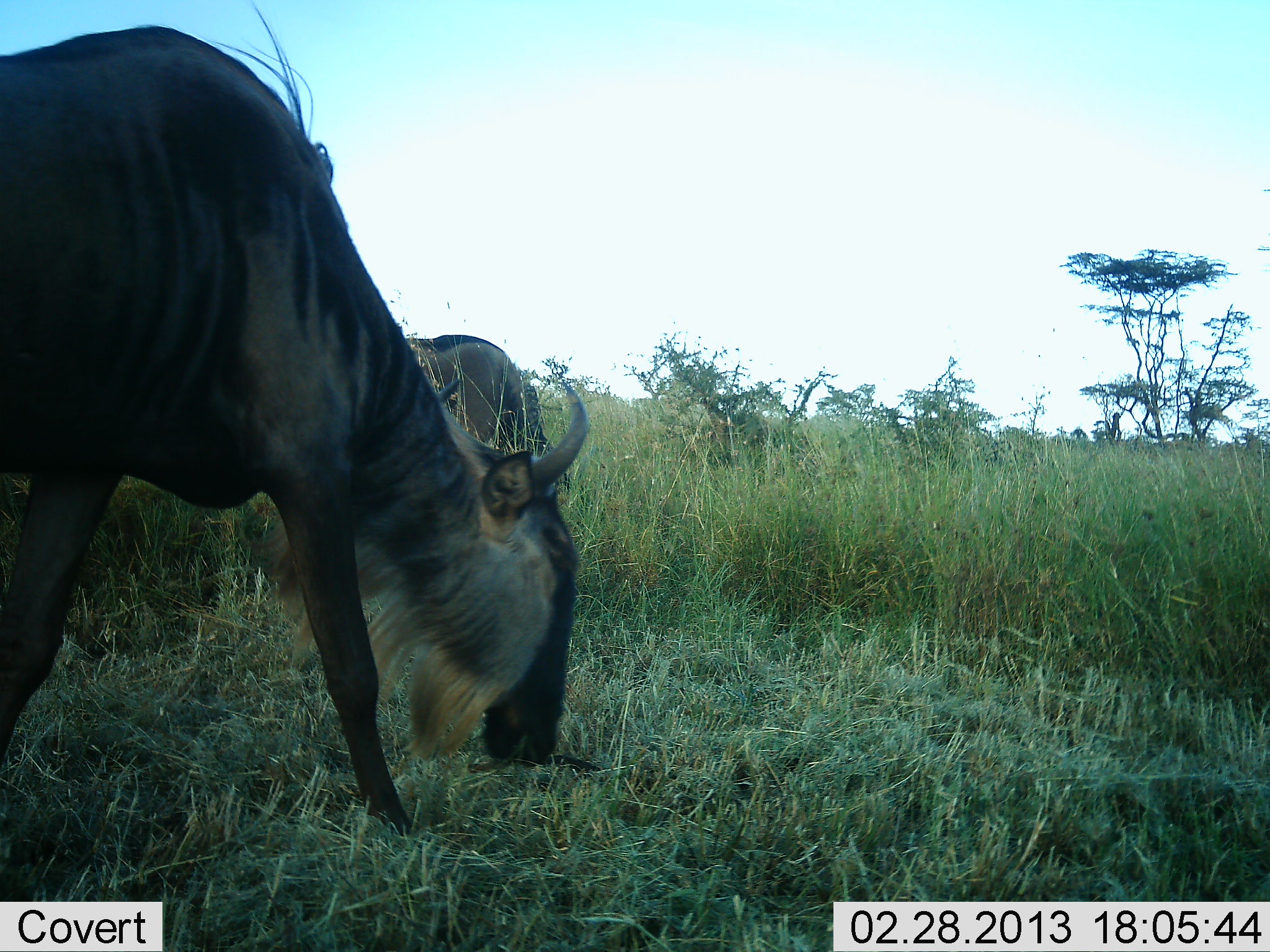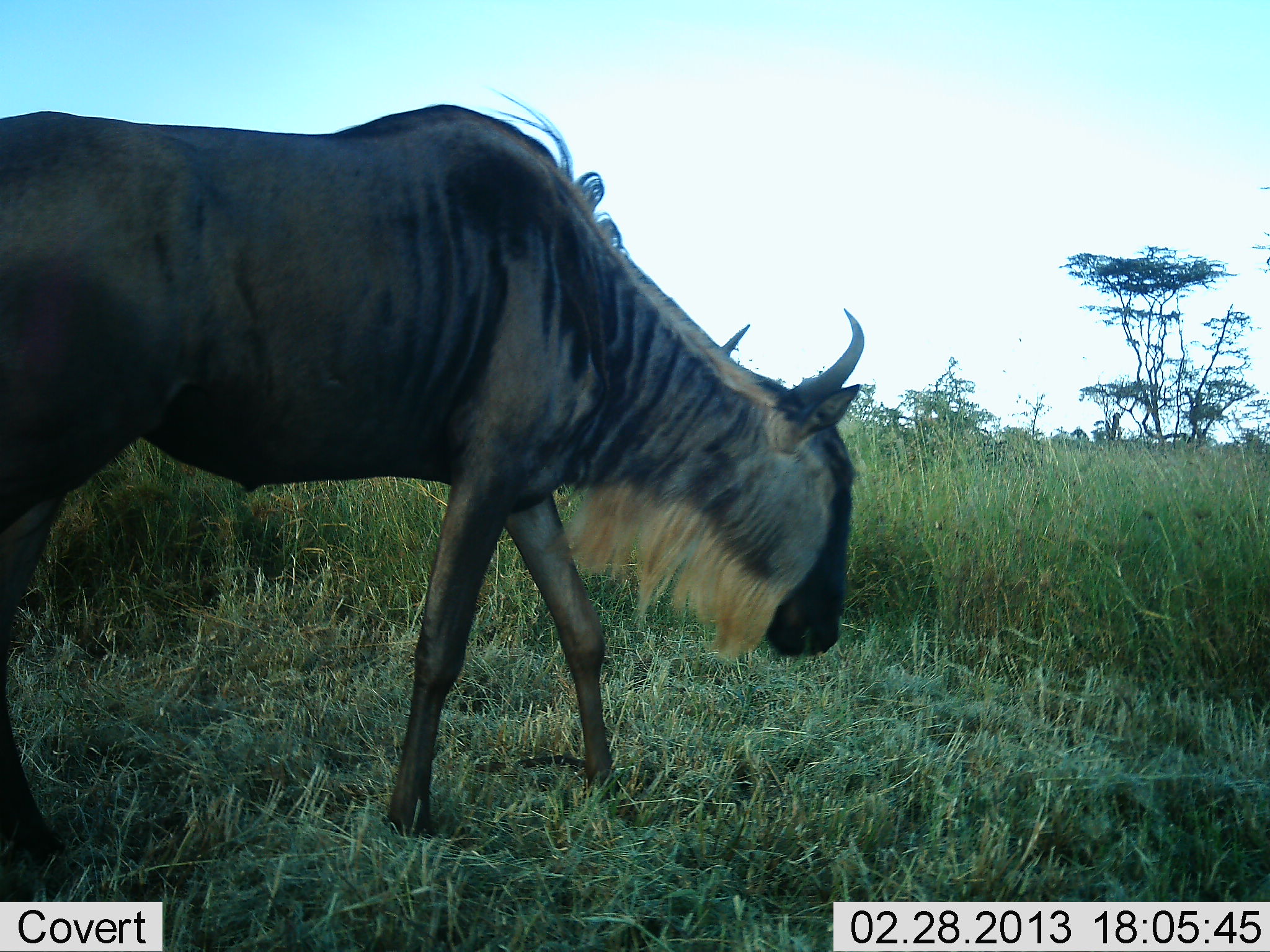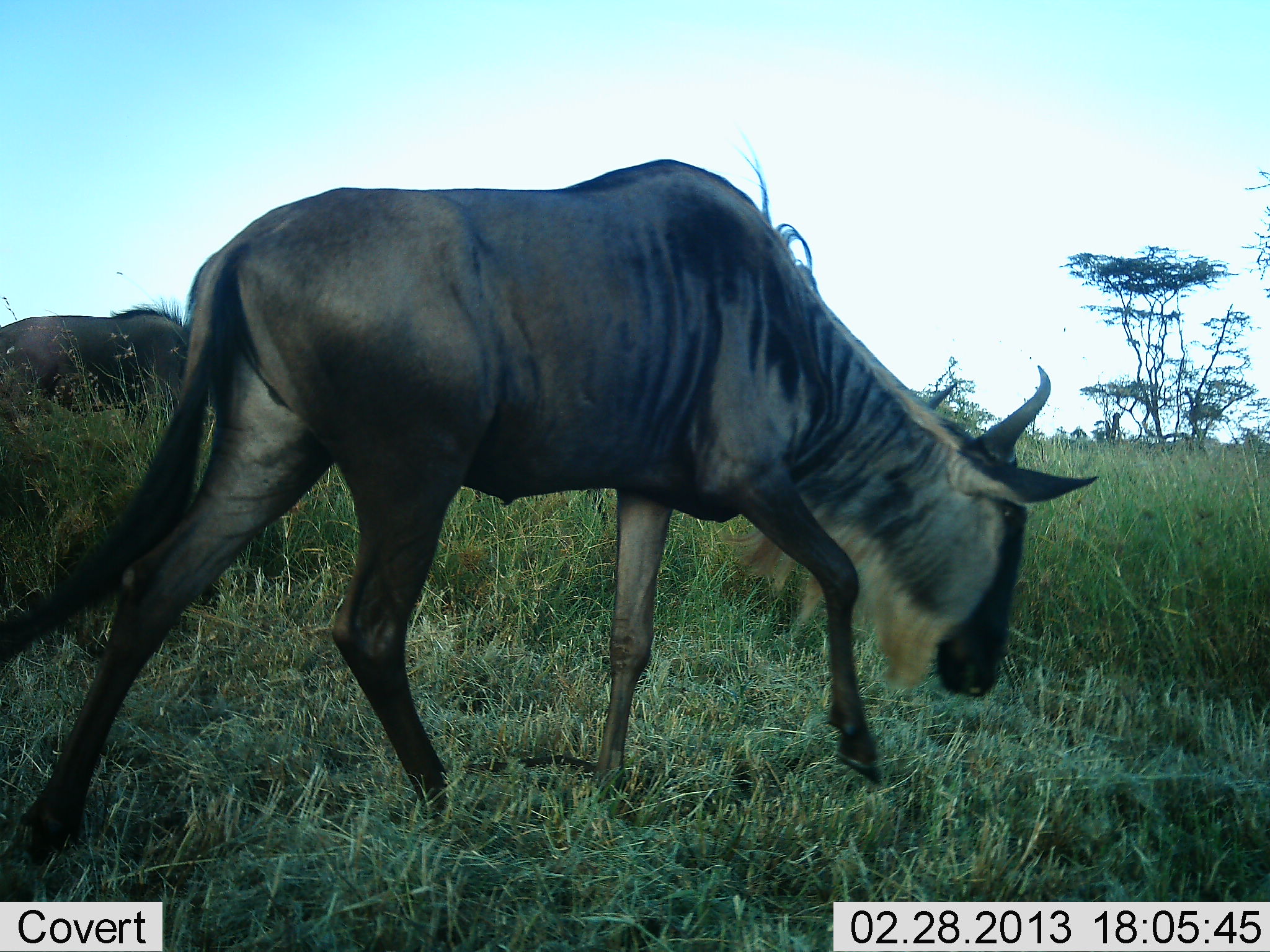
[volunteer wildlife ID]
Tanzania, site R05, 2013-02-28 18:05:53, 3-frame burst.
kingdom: Animalia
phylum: Chordata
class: Mammalia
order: Artiodactyla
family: Bovidae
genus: Connochaetes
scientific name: Connochaetes taurinus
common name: blue wildebeest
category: wildebeest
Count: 3.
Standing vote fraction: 25%.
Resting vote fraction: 0%.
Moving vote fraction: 75%.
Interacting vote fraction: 0%.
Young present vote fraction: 0%.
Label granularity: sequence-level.